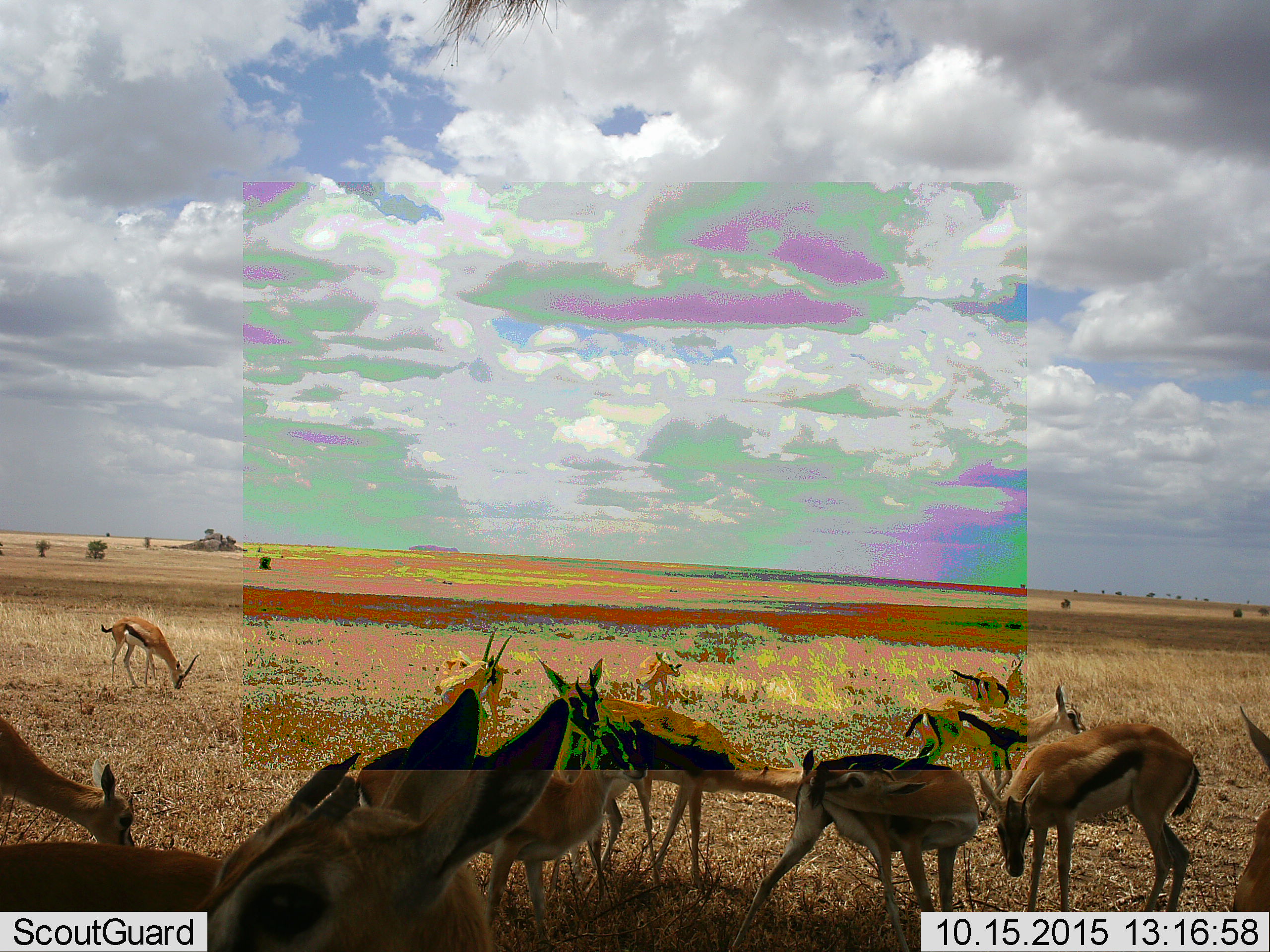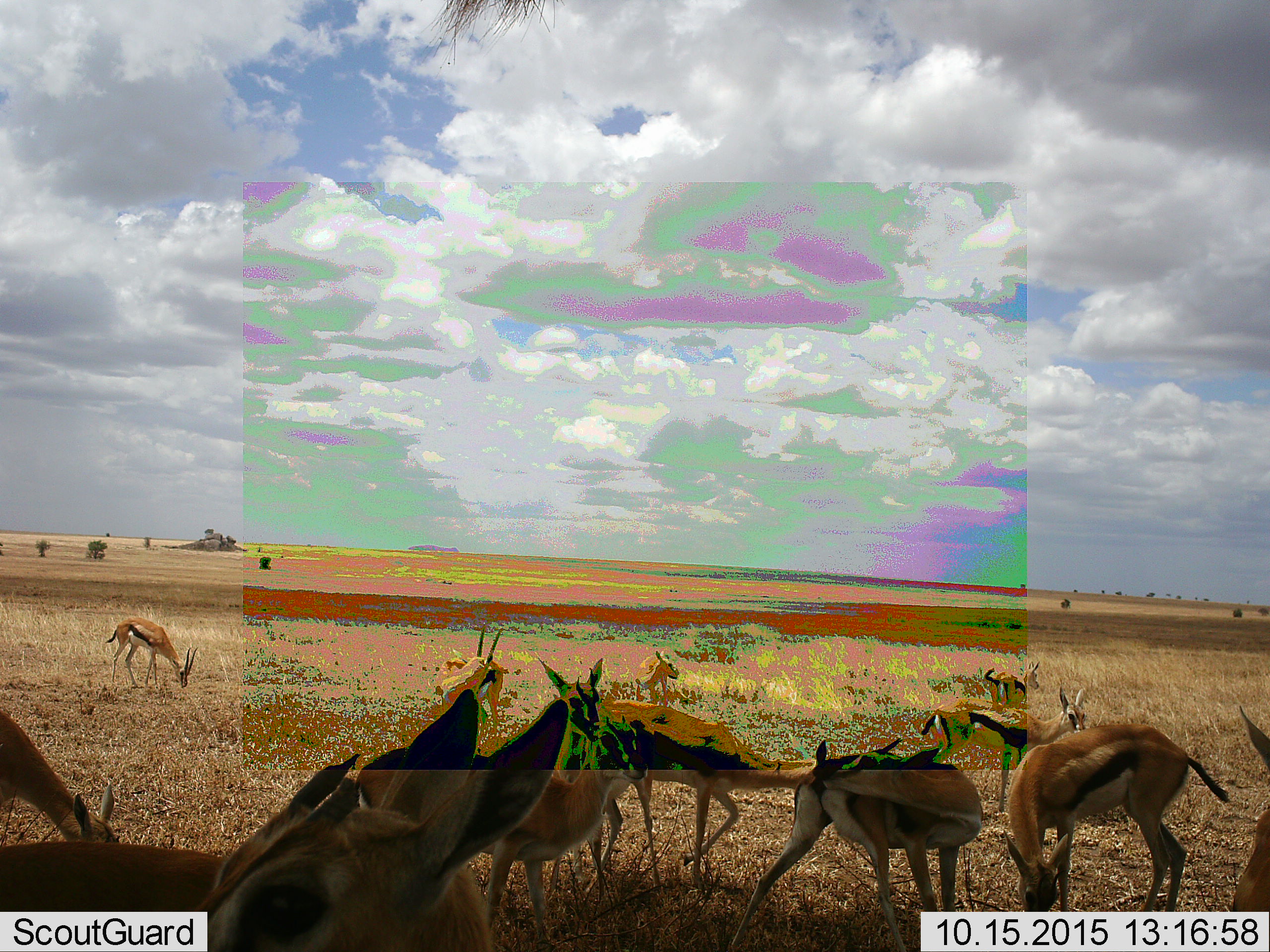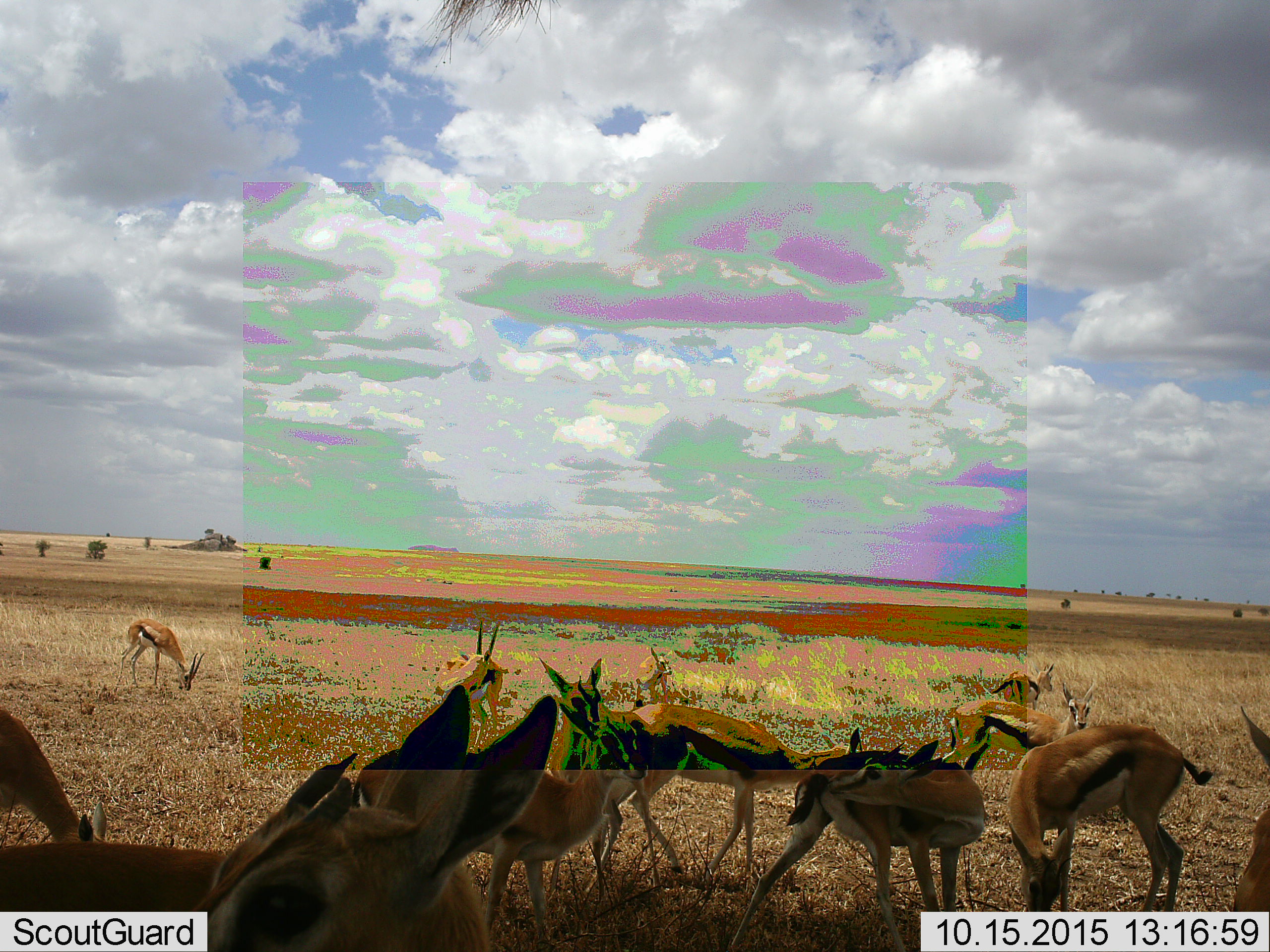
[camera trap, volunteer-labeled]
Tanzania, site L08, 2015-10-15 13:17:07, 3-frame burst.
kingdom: Animalia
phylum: Chordata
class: Mammalia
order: Artiodactyla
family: Bovidae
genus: Eudorcas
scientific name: Eudorcas thomsonii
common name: thomson's gazelle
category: gazellethomsons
Gazellethomsons (thomson's gazelle) (Eudorcas thomsonii), count 11-50. Behavior (volunteer vote fractions): standing 89%, resting 22%, moving 44%, interacting 22%. Young present (vote fraction): 33%. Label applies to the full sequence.